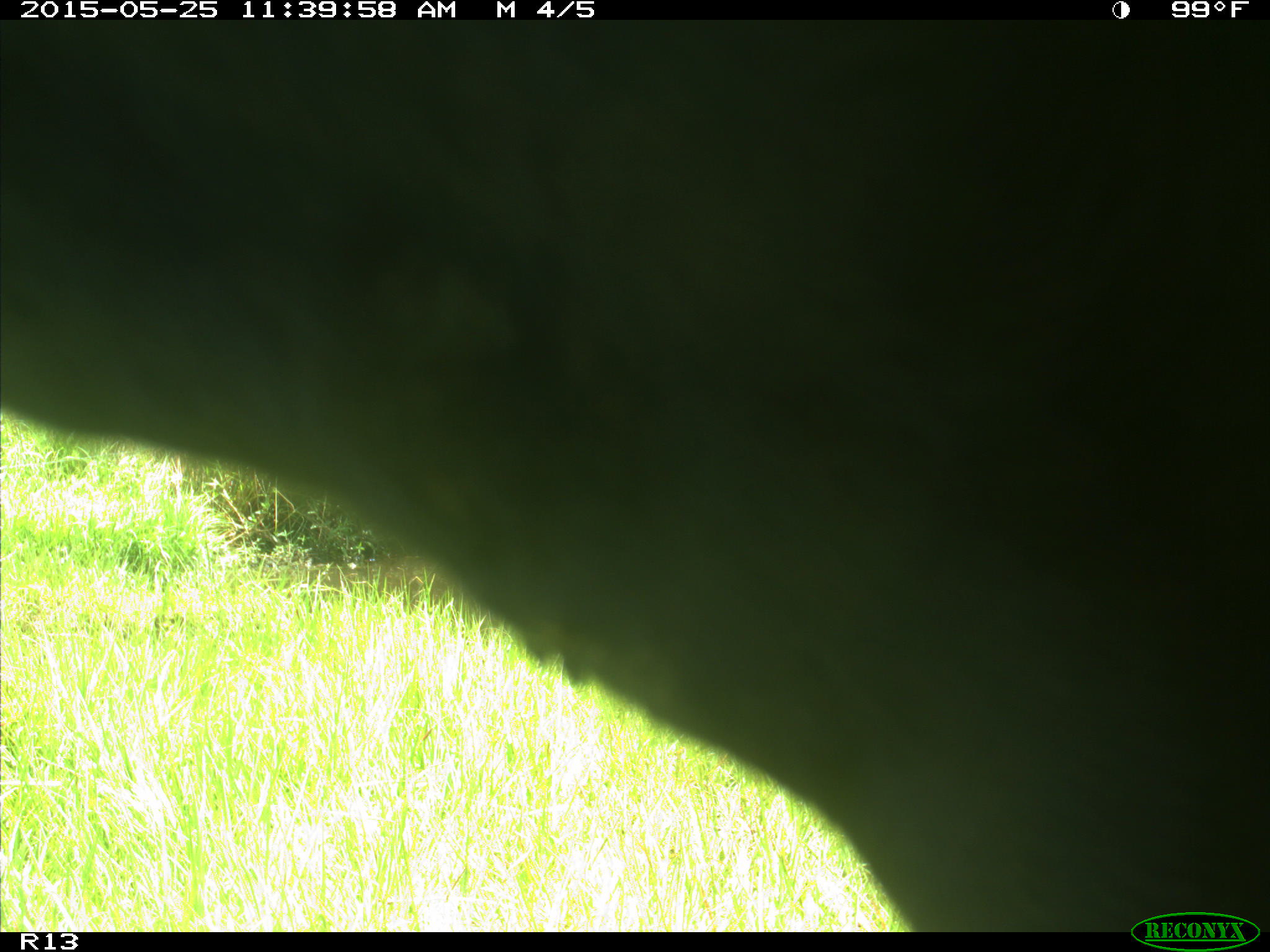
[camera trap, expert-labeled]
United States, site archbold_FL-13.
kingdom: Animalia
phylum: Chordata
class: Mammalia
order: Artiodactyla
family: Bovidae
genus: Bos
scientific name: Bos taurus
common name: domestic cow